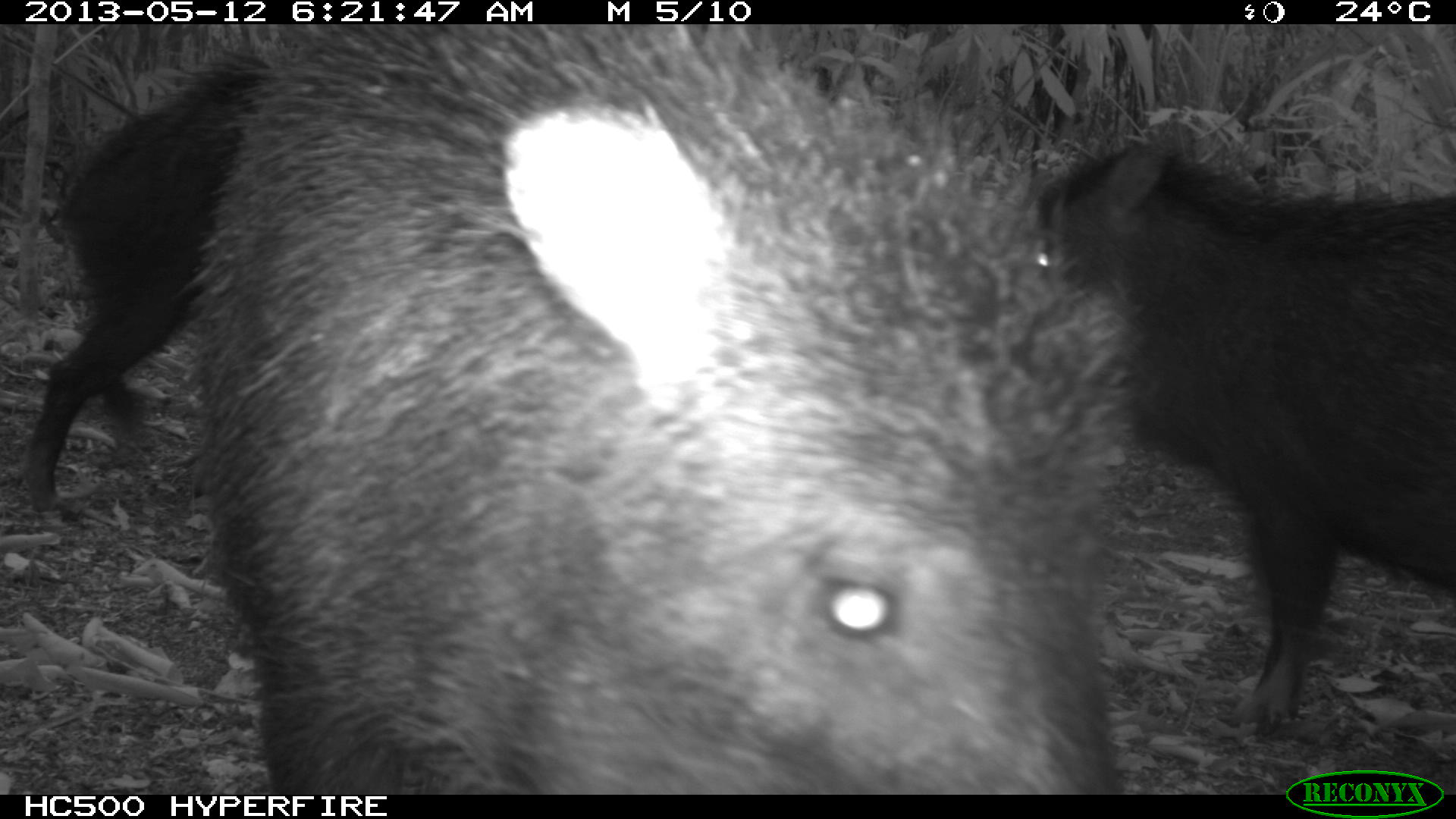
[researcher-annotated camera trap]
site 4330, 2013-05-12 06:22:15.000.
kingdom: Animalia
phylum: Chordata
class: Mammalia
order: Artiodactyla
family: Tayassuidae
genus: Tayassu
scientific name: Tayassu pecari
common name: white-lipped peccary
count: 5